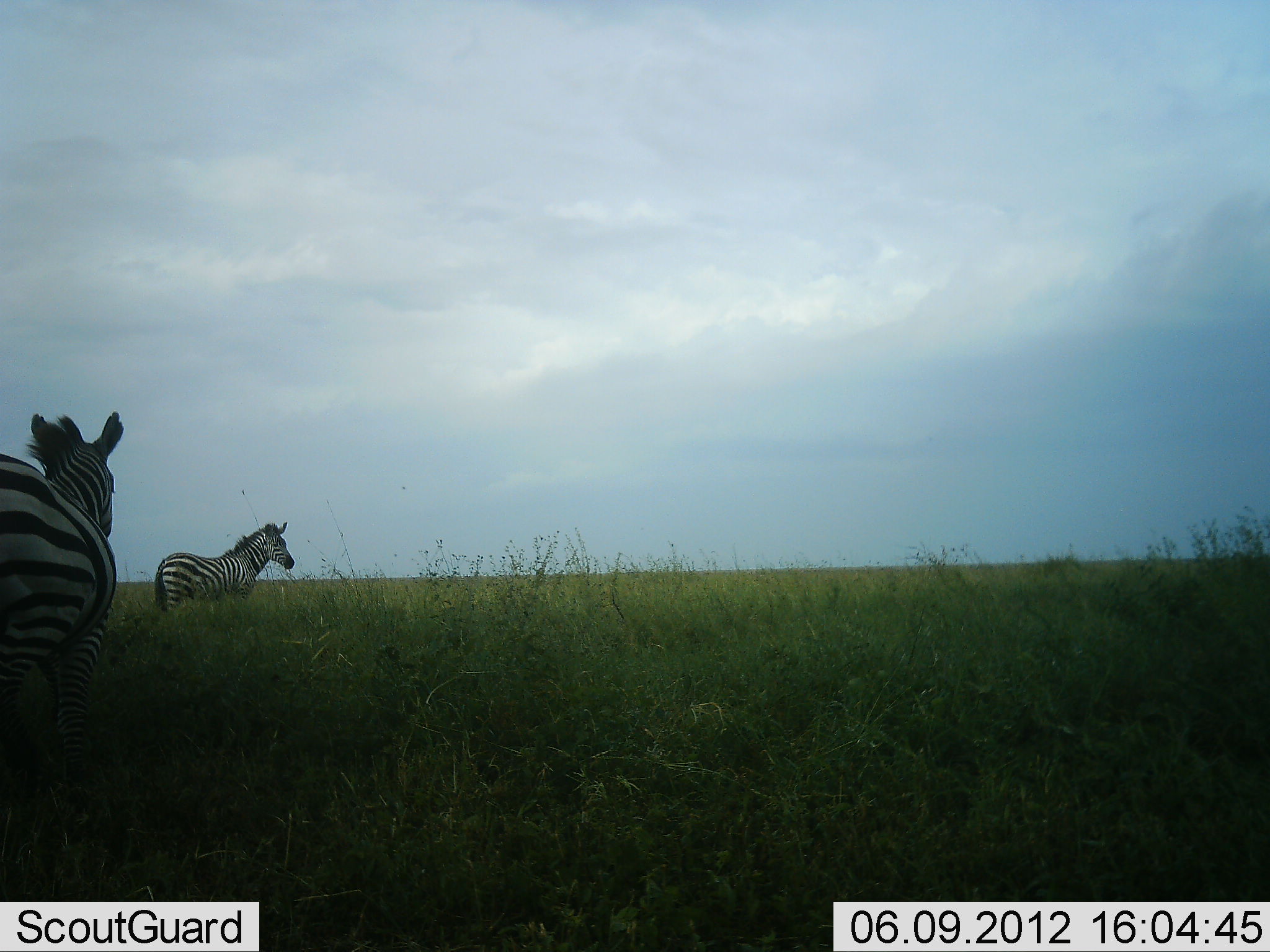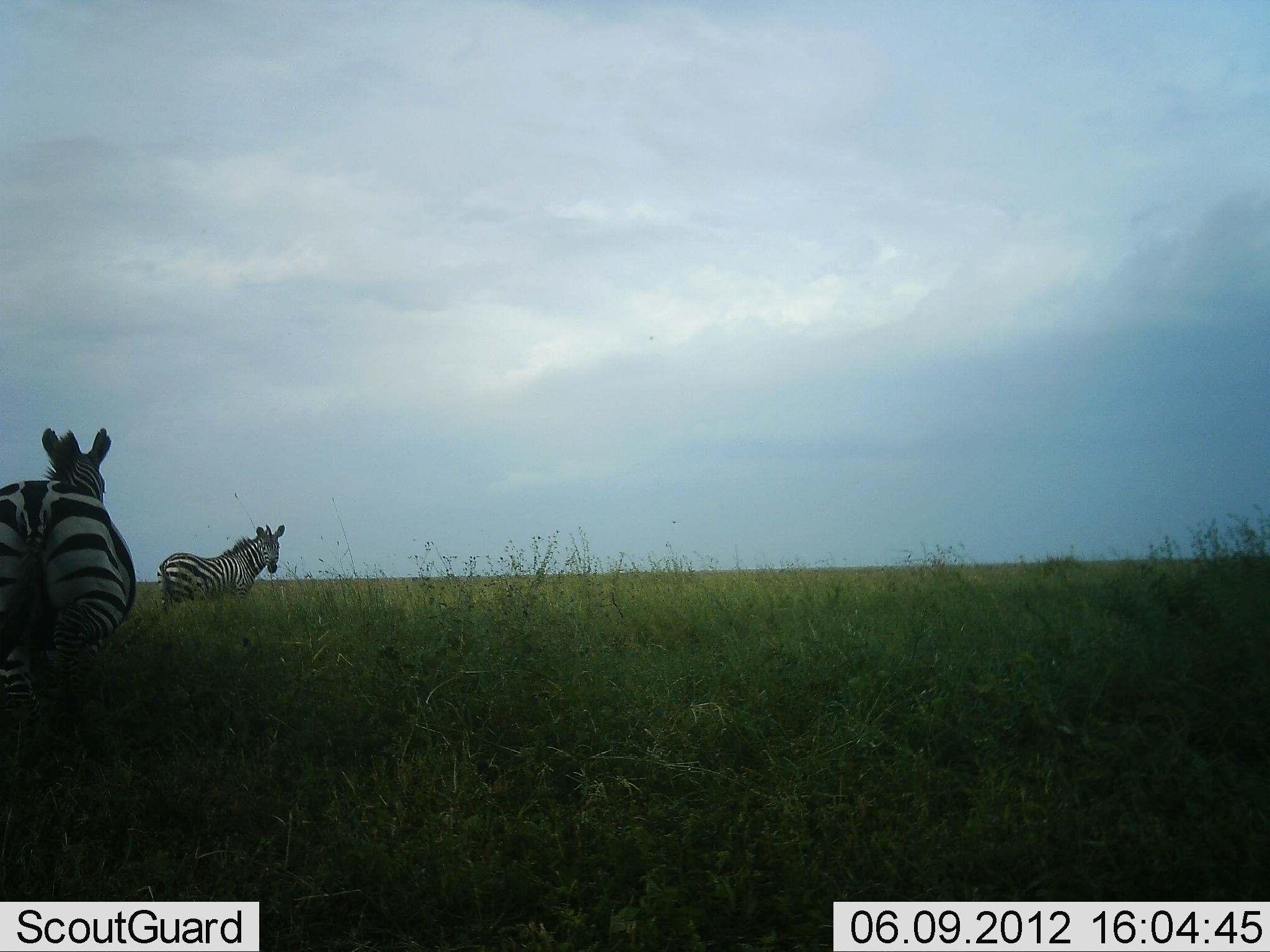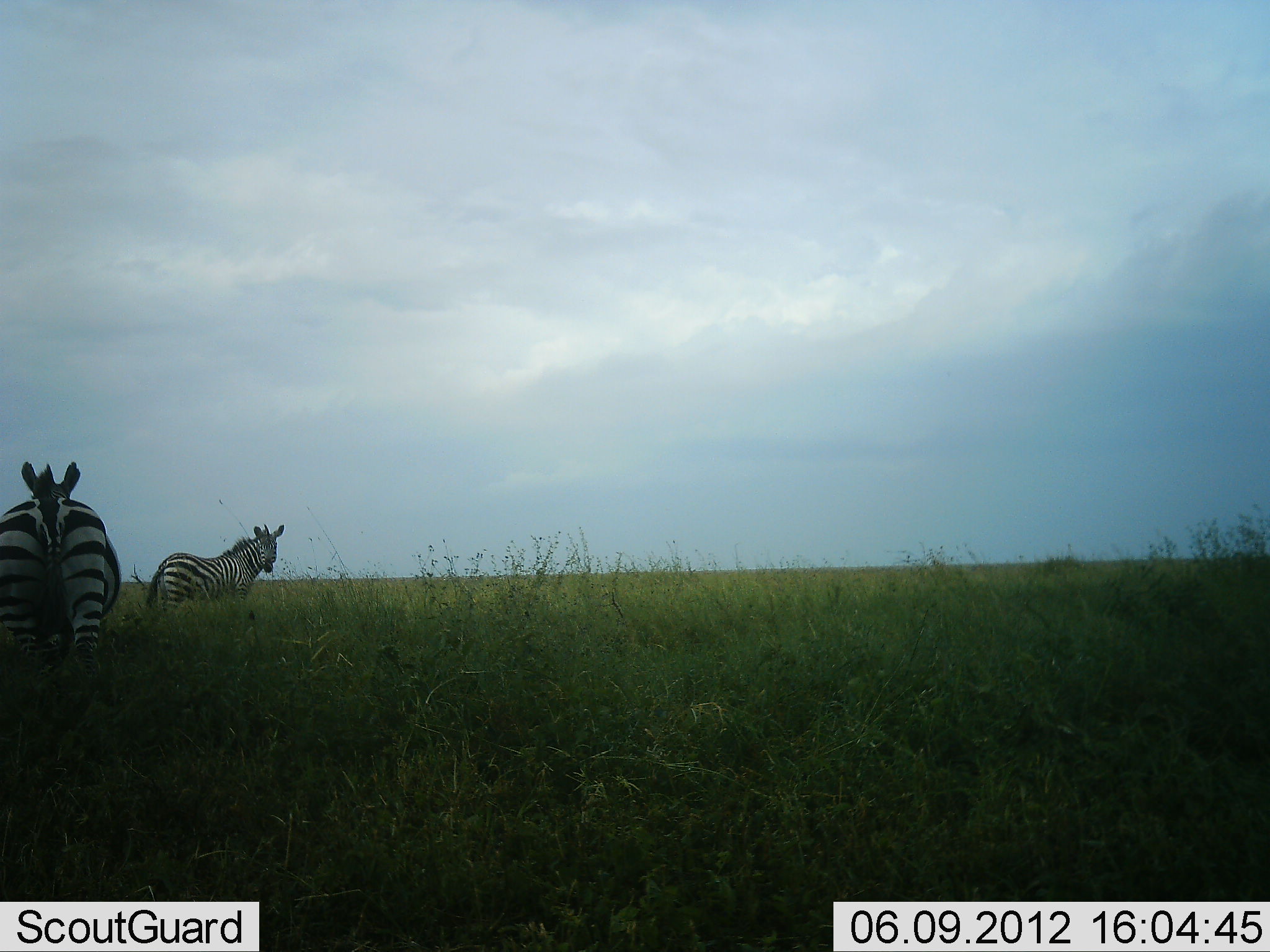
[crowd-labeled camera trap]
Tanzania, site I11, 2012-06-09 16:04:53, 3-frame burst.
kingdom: Animalia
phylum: Chordata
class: Mammalia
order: Perissodactyla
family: Equidae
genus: Equus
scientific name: Equus quagga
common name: plains zebra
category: zebra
Zebra (plains zebra) (Equus quagga), count 2. Behavior (volunteer vote fractions): standing 100%, resting 0%, moving 30%, interacting 10%. Young present (vote fraction): 10%. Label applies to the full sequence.